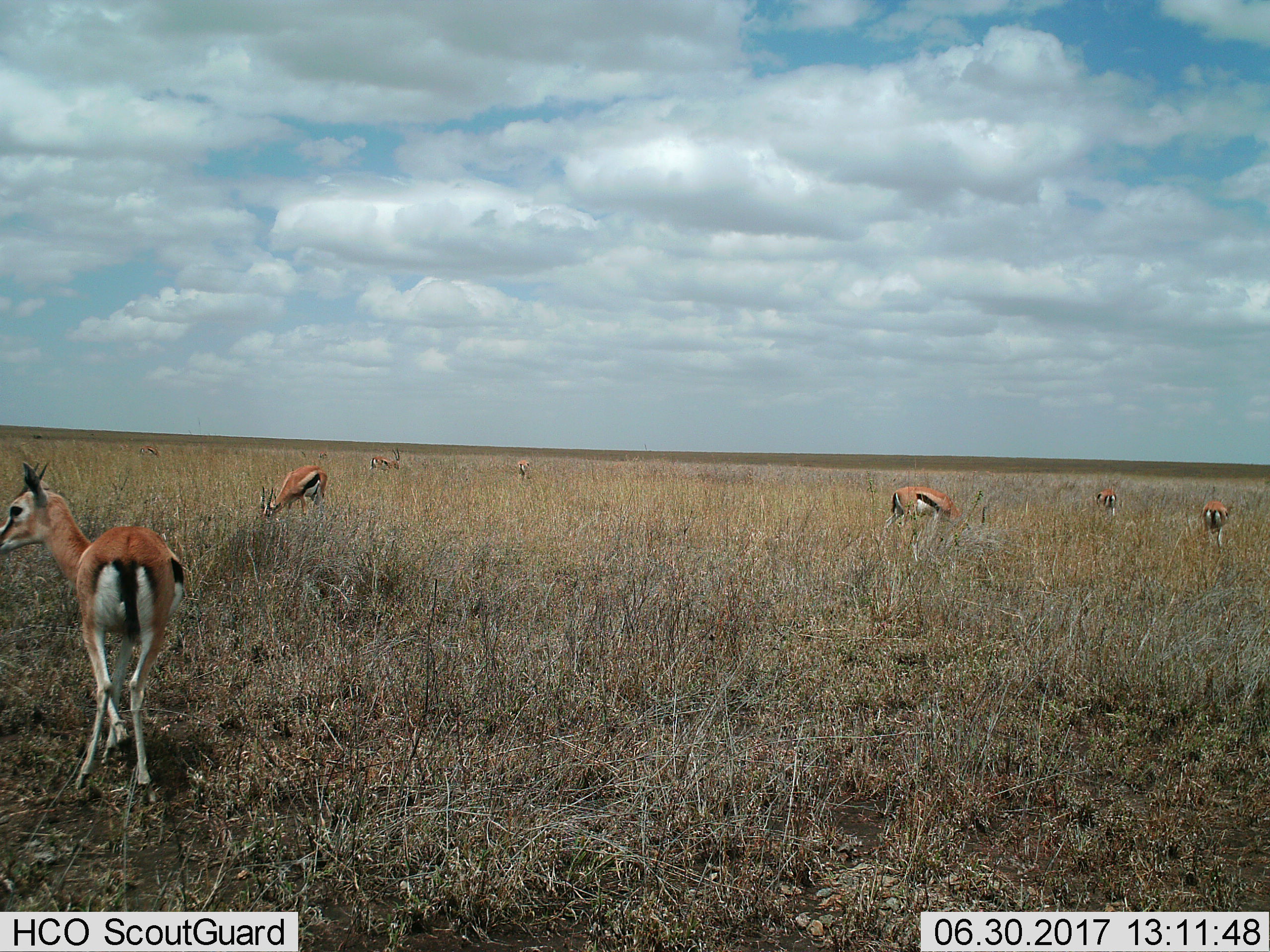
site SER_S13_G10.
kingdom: Animalia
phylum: Chordata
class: Mammalia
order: Artiodactyla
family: Bovidae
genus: Eudorcas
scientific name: Eudorcas thomsonii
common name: thomson's gazelle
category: gazellethomsons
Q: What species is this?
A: Gazellethomsons (thomson's gazelle) (Eudorcas thomsonii).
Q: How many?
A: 8.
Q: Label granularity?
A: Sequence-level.